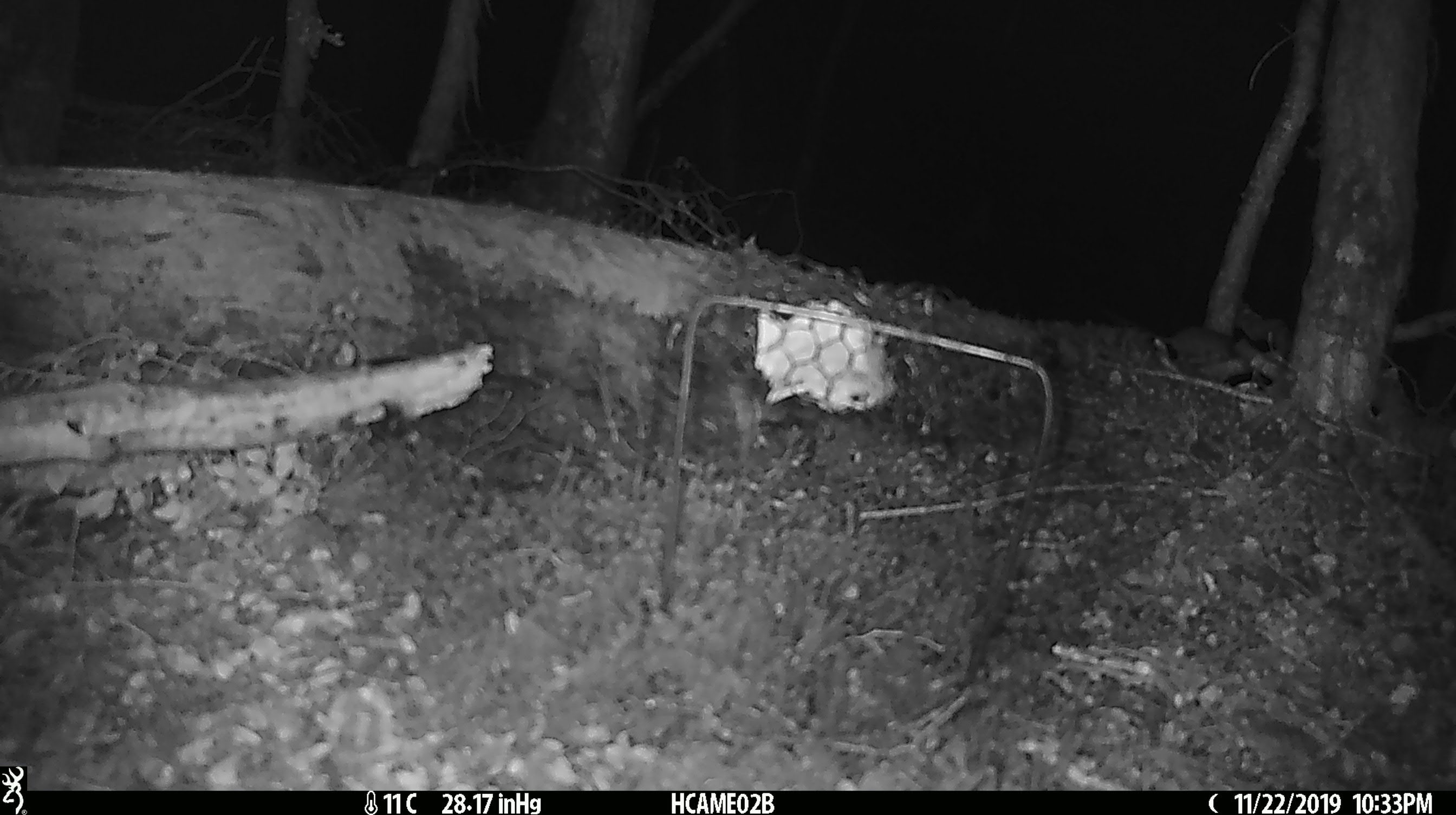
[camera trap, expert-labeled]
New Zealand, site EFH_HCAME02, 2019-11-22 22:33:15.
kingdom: Animalia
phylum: Chordata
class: Mammalia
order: Rodentia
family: Muridae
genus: Mus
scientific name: Mus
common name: mouse